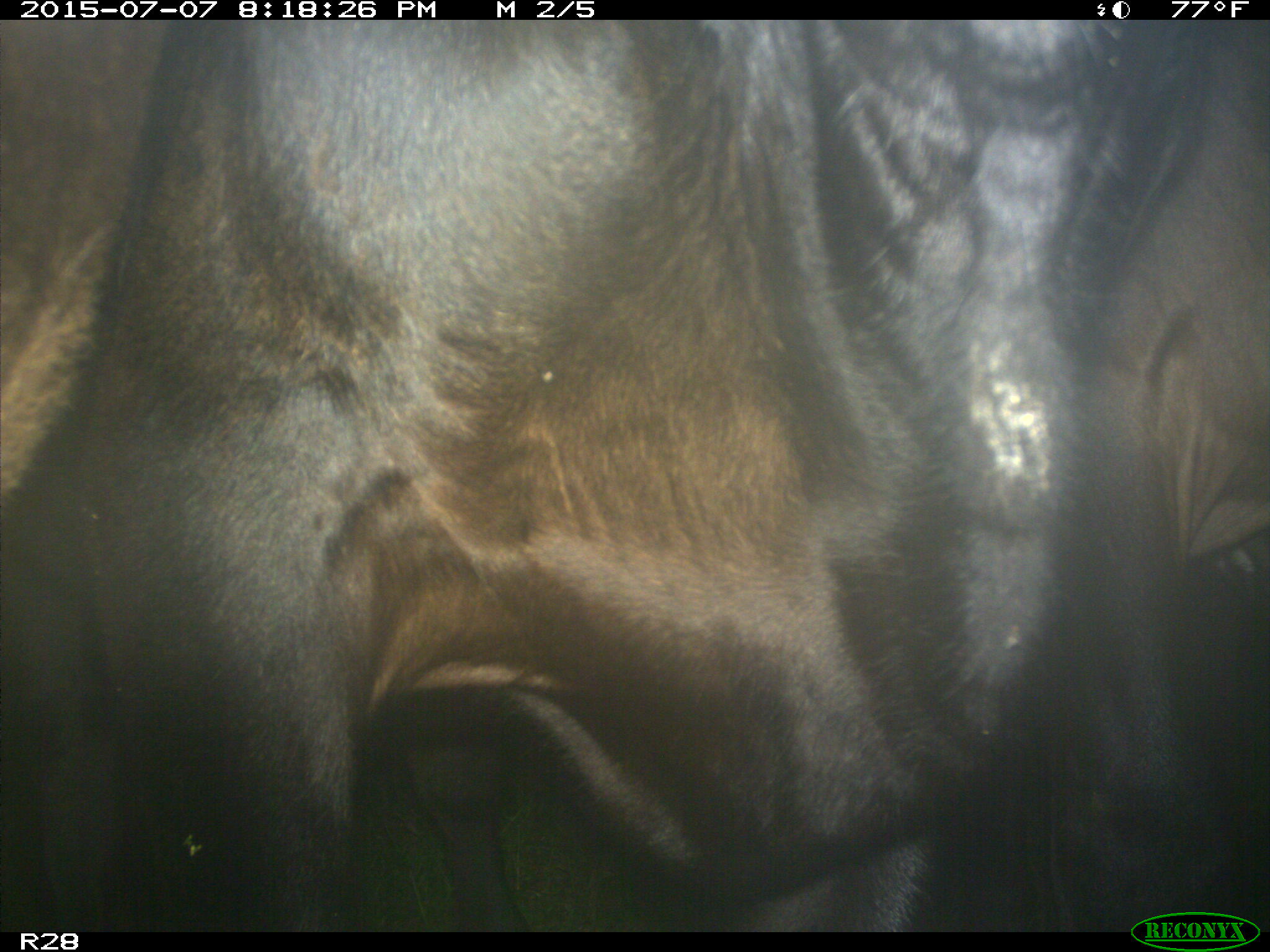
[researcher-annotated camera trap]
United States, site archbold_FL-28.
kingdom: Animalia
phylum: Chordata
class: Mammalia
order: Artiodactyla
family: Bovidae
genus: Bos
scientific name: Bos taurus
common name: domestic cow